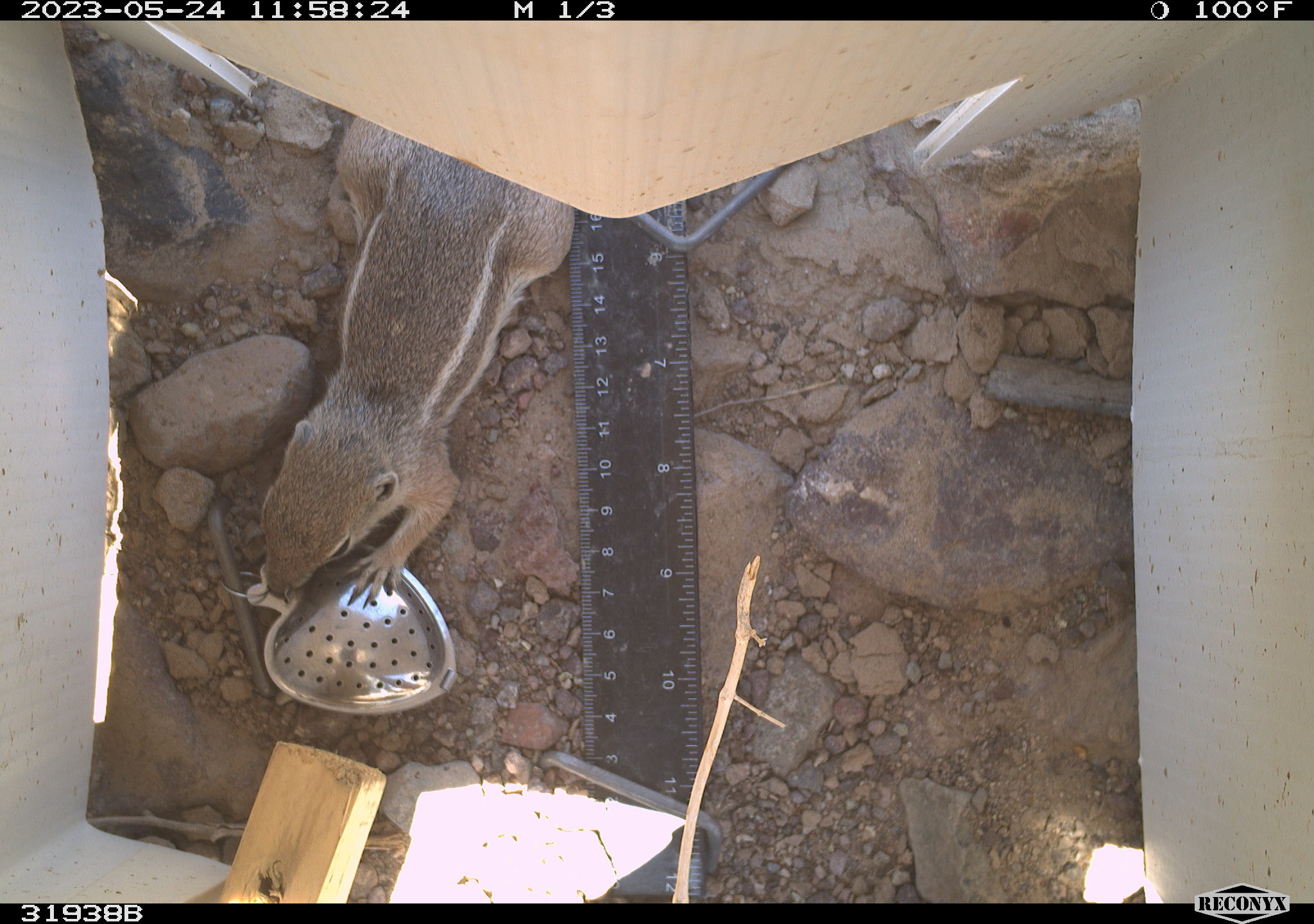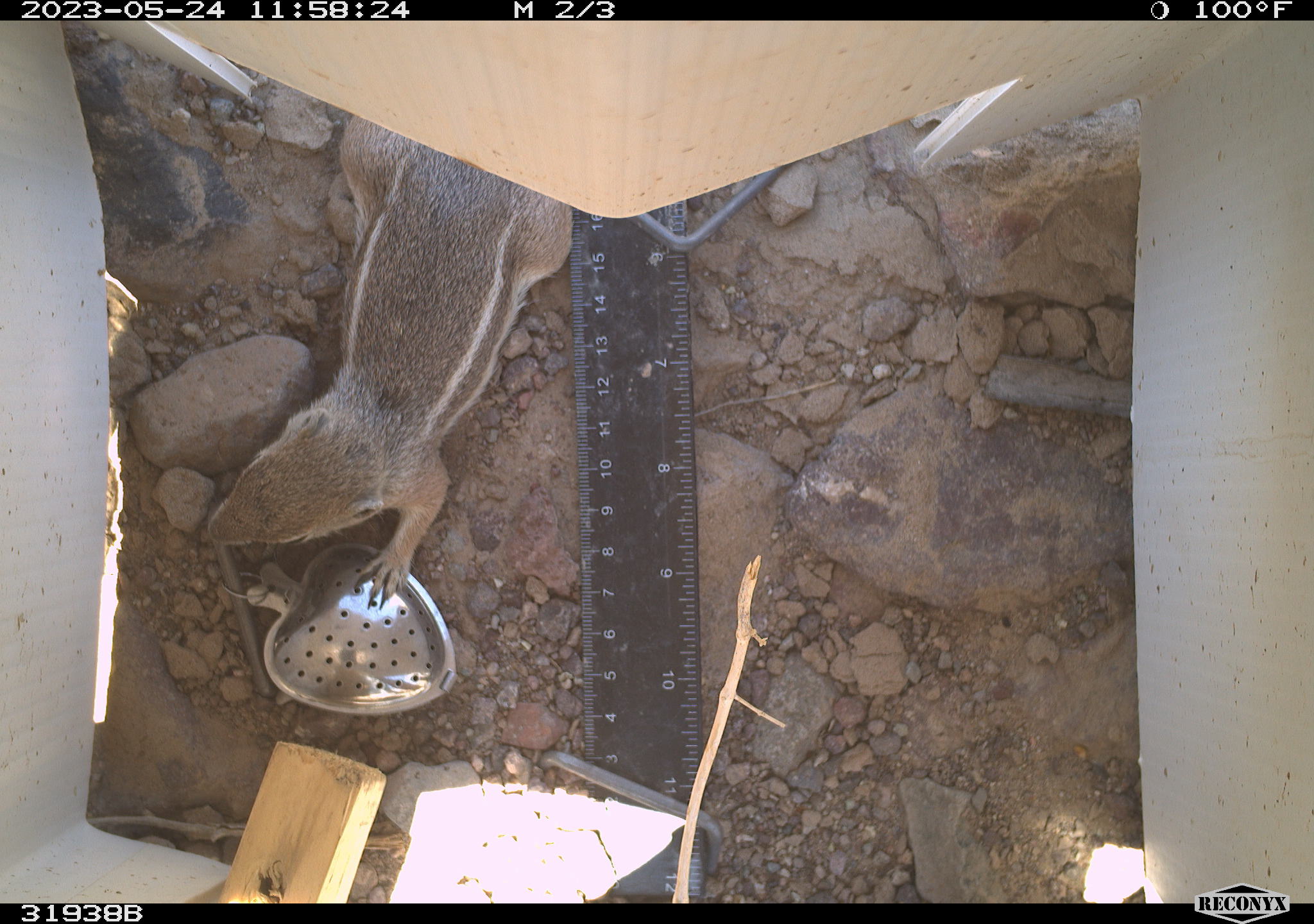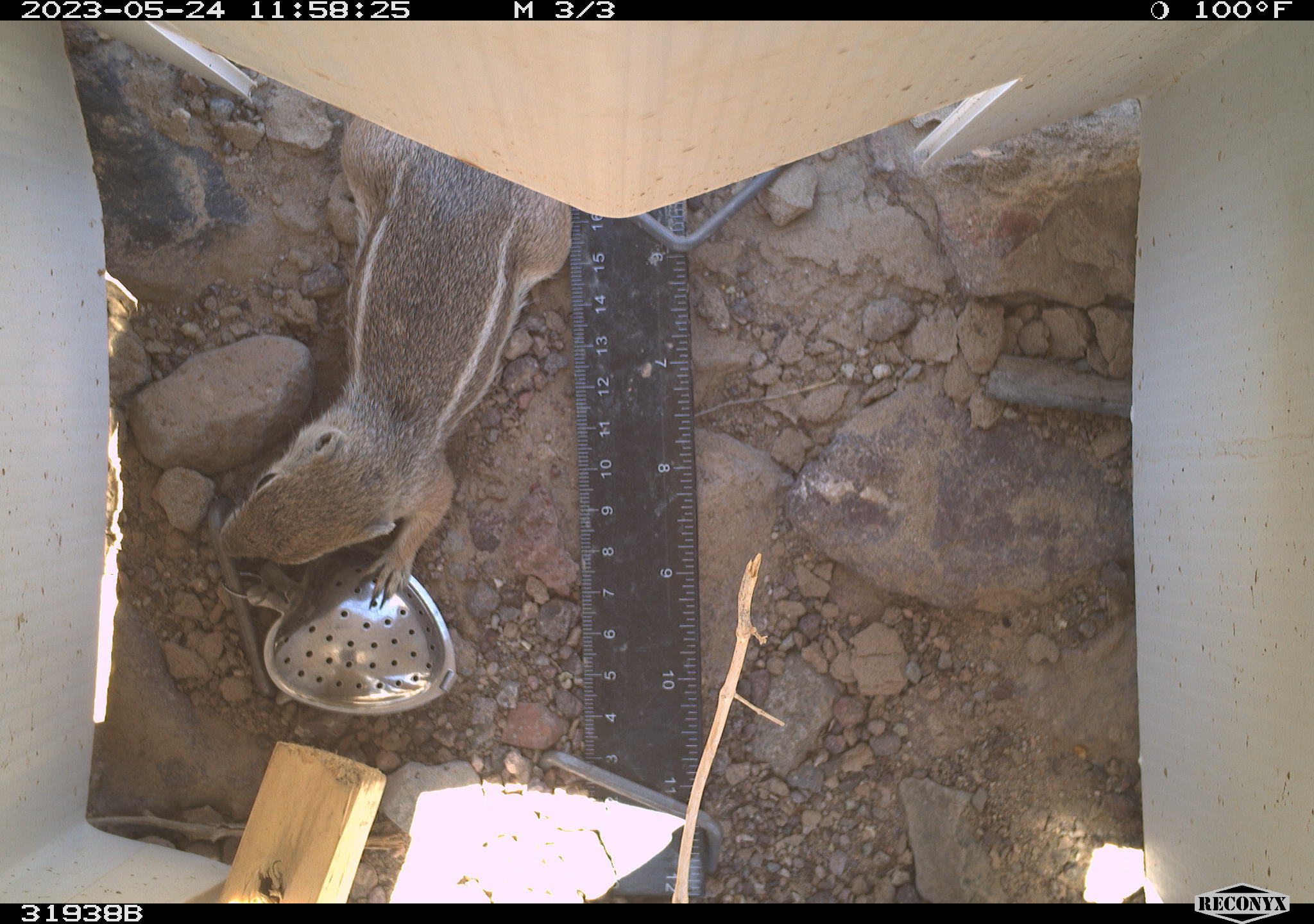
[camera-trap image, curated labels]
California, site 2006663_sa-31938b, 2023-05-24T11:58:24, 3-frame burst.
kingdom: Animalia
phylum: Chordata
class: Mammalia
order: Rodentia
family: Sciuridae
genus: Ammospermophilus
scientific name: Ammospermophilus leucurus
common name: white-tailed antelope squirrel